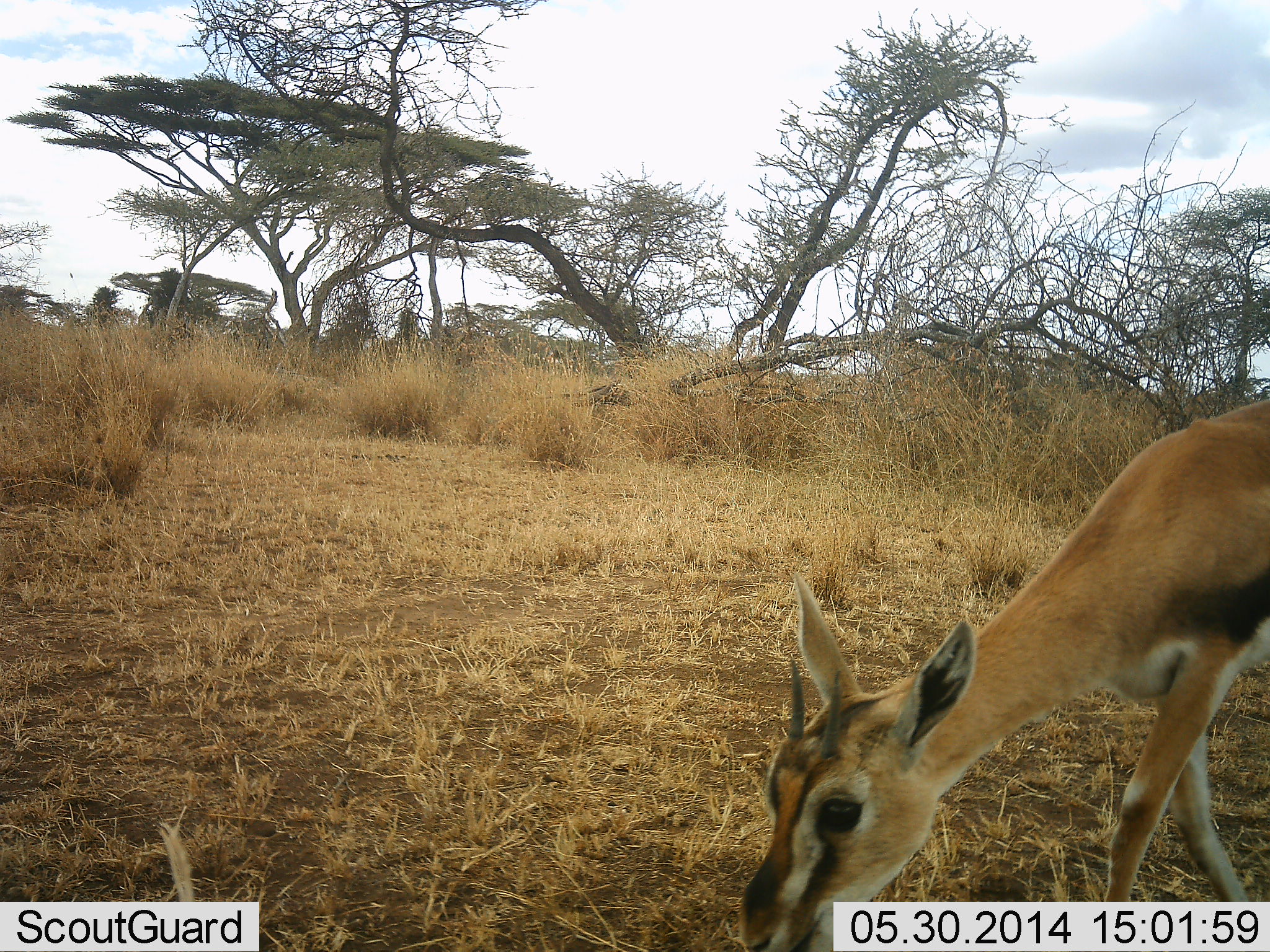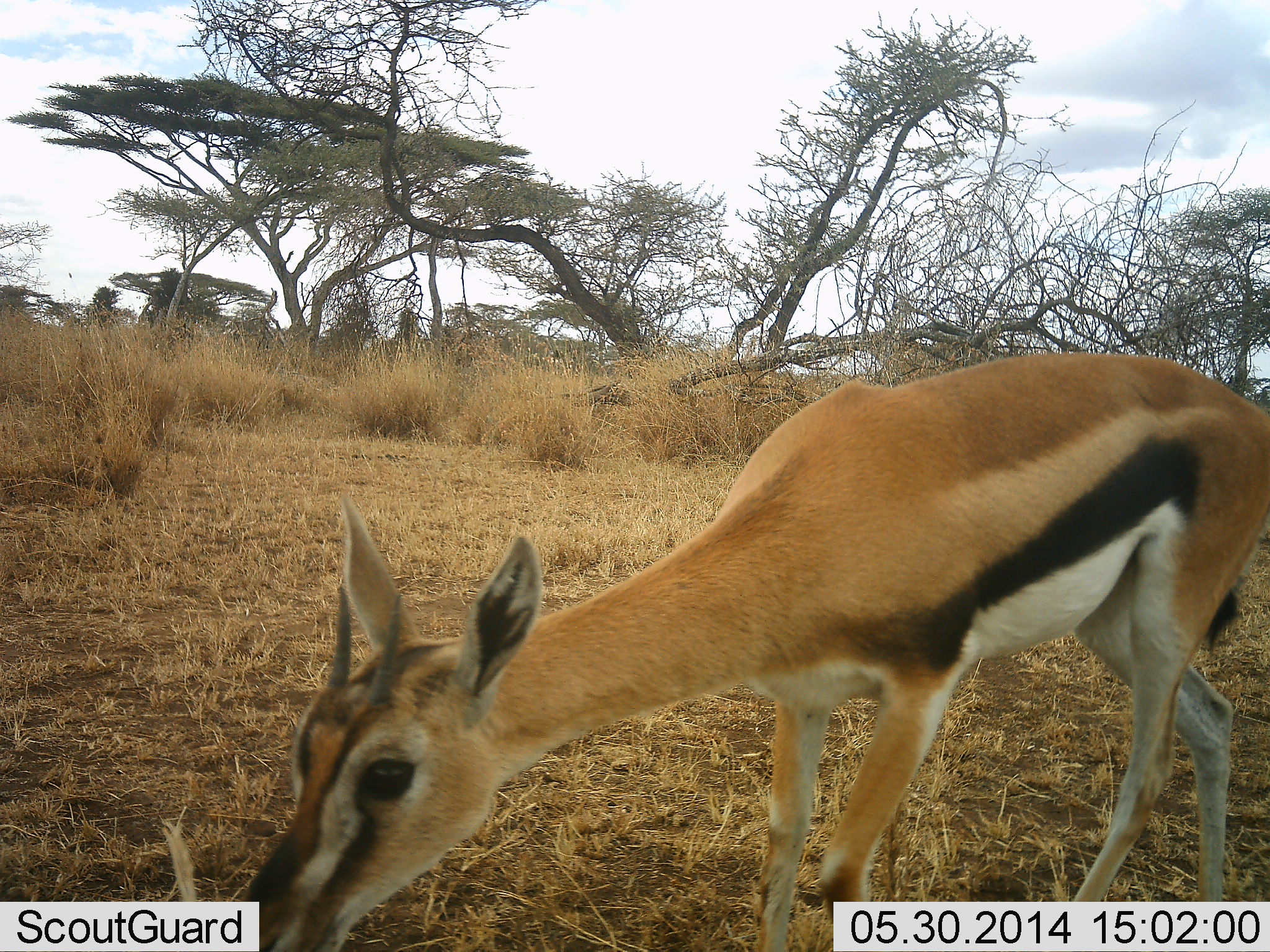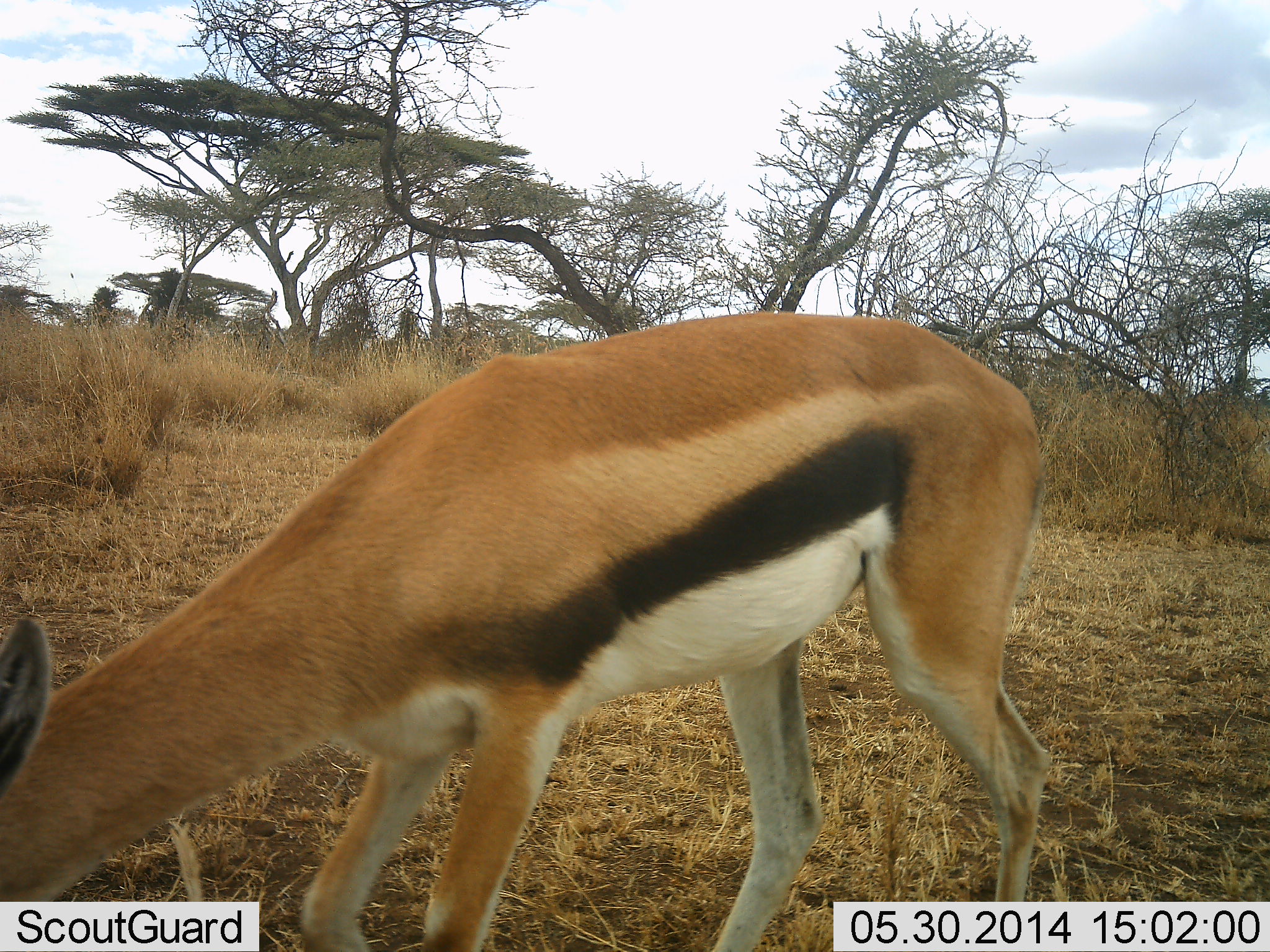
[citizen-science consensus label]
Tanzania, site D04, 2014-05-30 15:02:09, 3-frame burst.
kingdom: Animalia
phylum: Chordata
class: Mammalia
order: Artiodactyla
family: Bovidae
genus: Eudorcas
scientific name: Eudorcas thomsonii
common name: thomson's gazelle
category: gazellethomsons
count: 1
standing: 0%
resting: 0%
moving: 30%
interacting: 0%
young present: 0%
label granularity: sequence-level